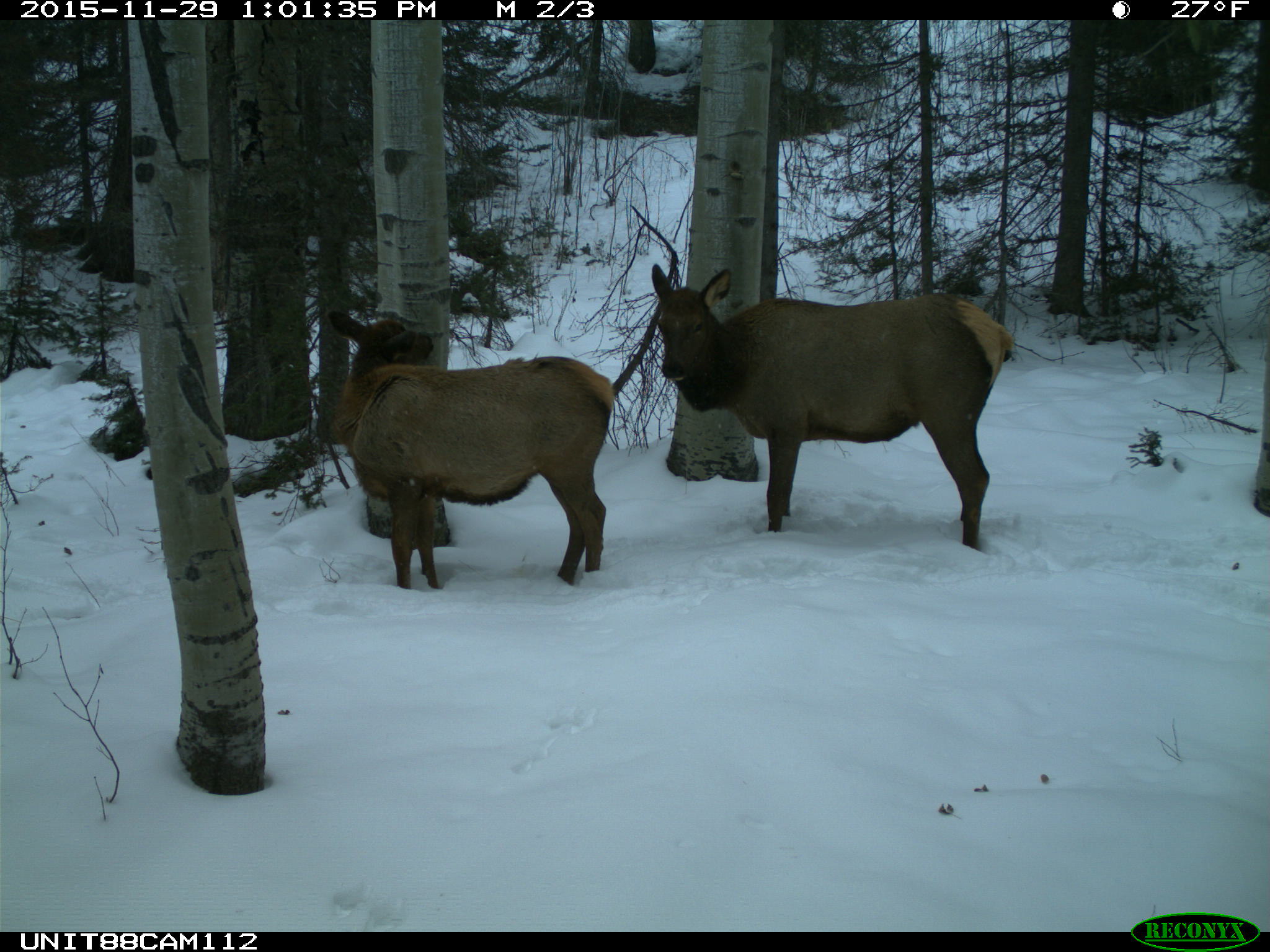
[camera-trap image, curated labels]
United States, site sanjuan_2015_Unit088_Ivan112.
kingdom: Animalia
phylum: Chordata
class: Mammalia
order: Artiodactyla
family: Cervidae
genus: Cervus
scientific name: Cervus elaphus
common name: red deer